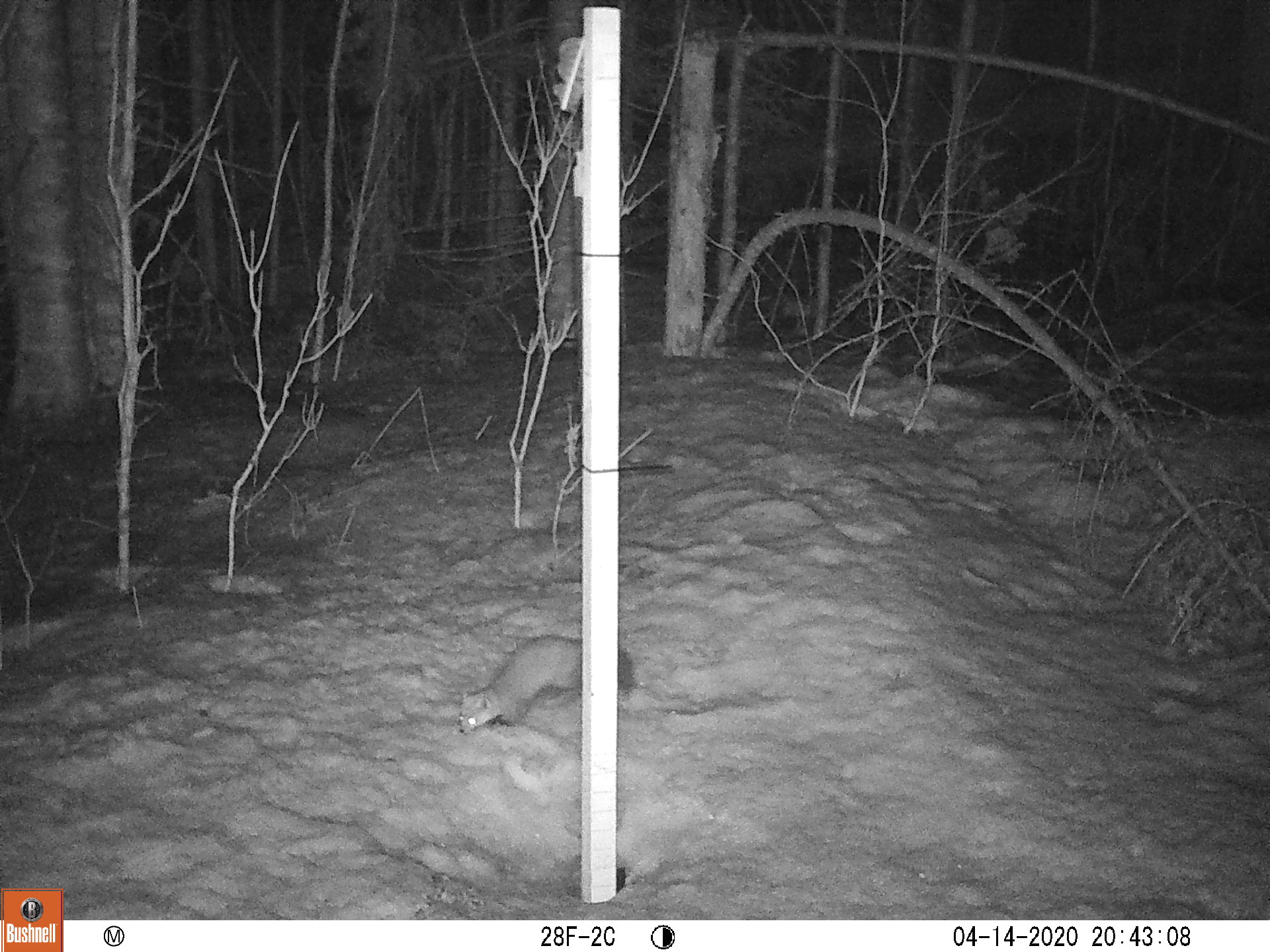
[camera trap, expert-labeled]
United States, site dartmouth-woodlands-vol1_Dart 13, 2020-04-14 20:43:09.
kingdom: Animalia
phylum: Chordata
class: Mammalia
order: Carnivora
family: Mustelidae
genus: Martes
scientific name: Martes americana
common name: american marten